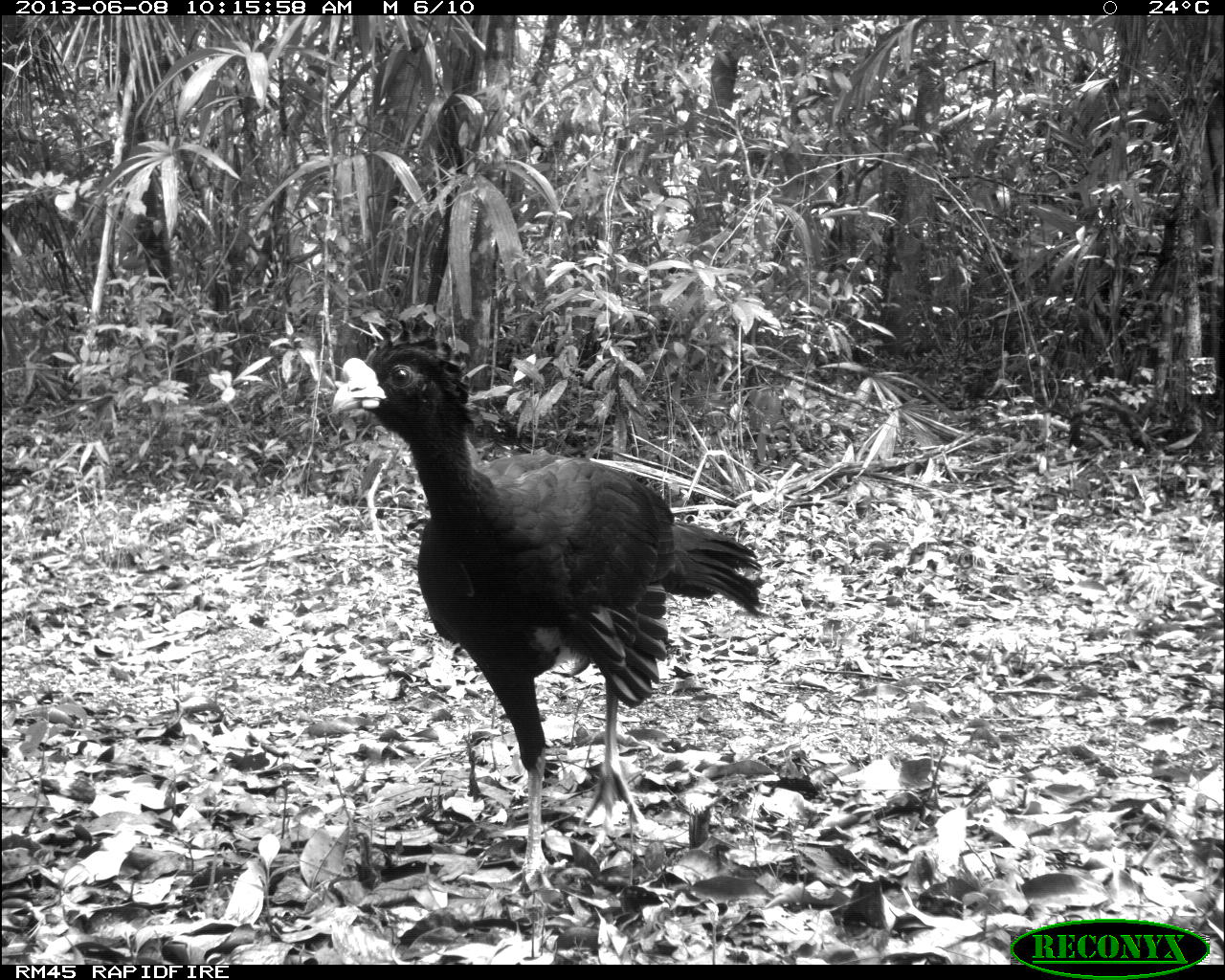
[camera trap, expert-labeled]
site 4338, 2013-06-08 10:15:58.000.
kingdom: Animalia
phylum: Chordata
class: Aves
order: Galliformes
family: Cracidae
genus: Crax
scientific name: Crax rubra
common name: great curassow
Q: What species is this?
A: Crax rubra (great curassow).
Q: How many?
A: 1.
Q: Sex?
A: Male.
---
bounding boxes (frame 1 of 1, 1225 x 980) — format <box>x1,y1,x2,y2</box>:
crax rubra: <box>329,331,763,895</box>